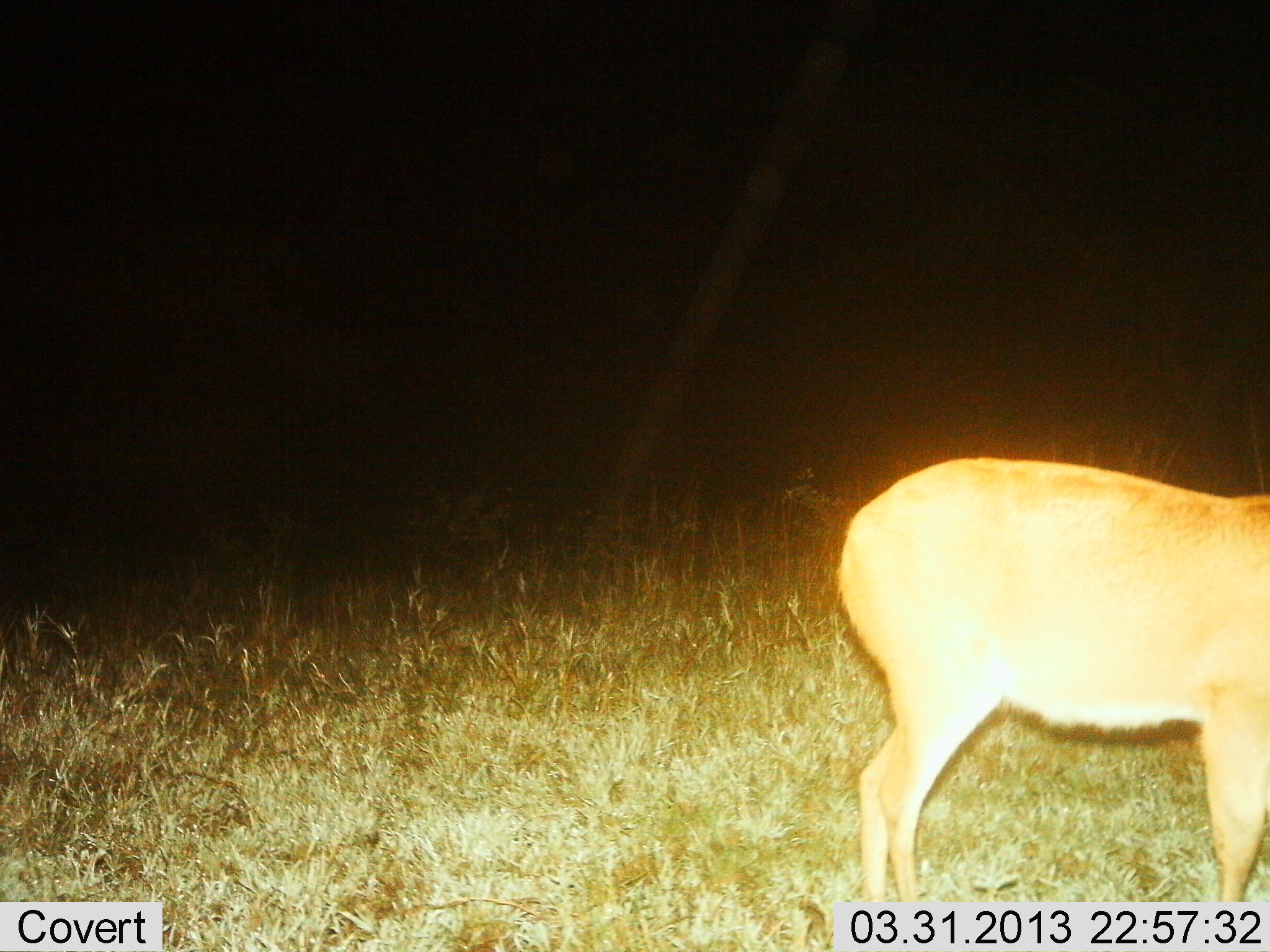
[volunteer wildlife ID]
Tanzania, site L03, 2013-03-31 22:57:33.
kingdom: Animalia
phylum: Chordata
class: Mammalia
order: Artiodactyla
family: Bovidae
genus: Redunca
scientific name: Redunca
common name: reedbuck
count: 1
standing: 95%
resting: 0%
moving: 0%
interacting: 0%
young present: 0%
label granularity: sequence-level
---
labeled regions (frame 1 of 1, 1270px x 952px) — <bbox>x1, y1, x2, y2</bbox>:
animal: <bbox>830, 453, 1270, 902</bbox>